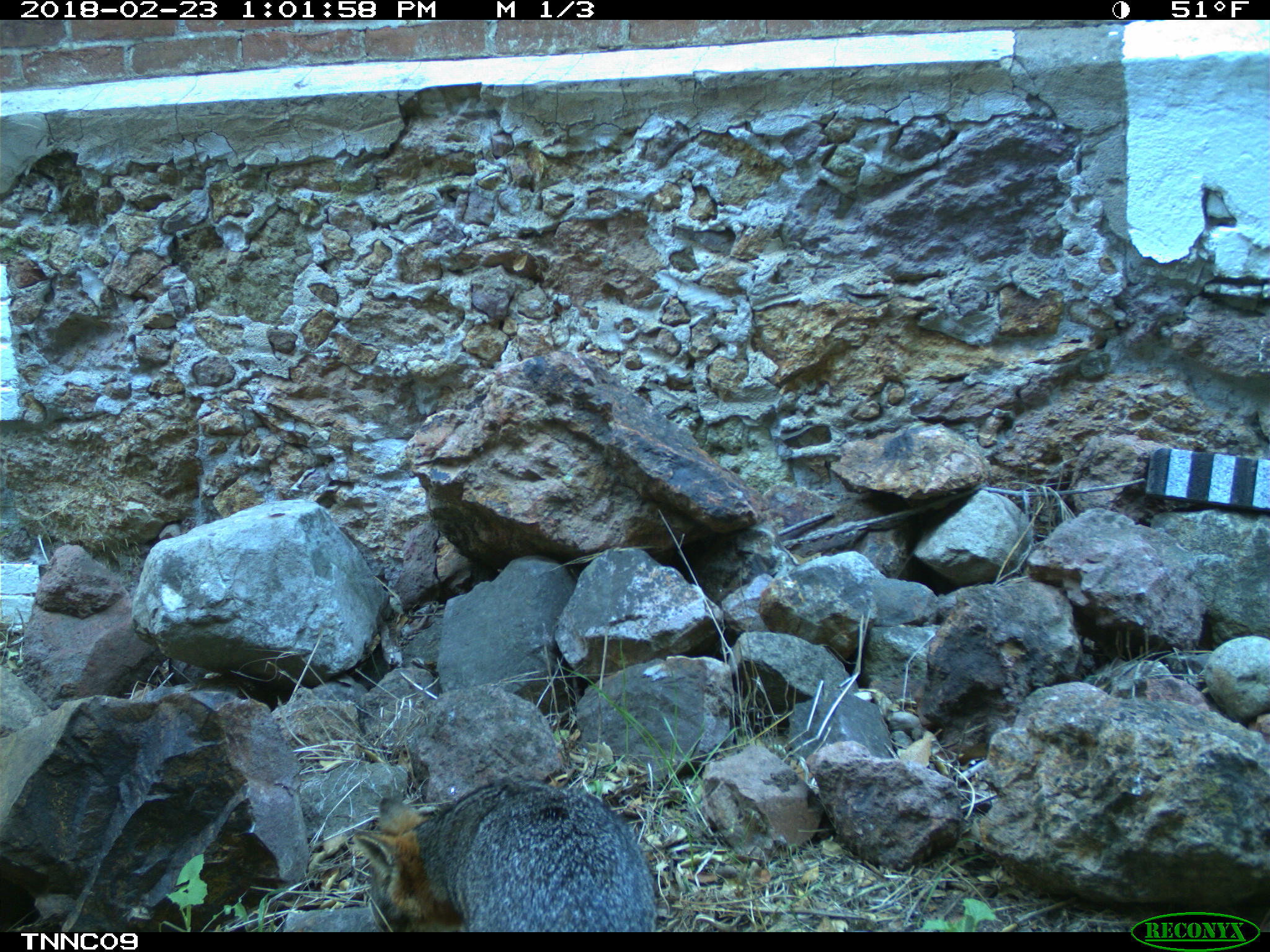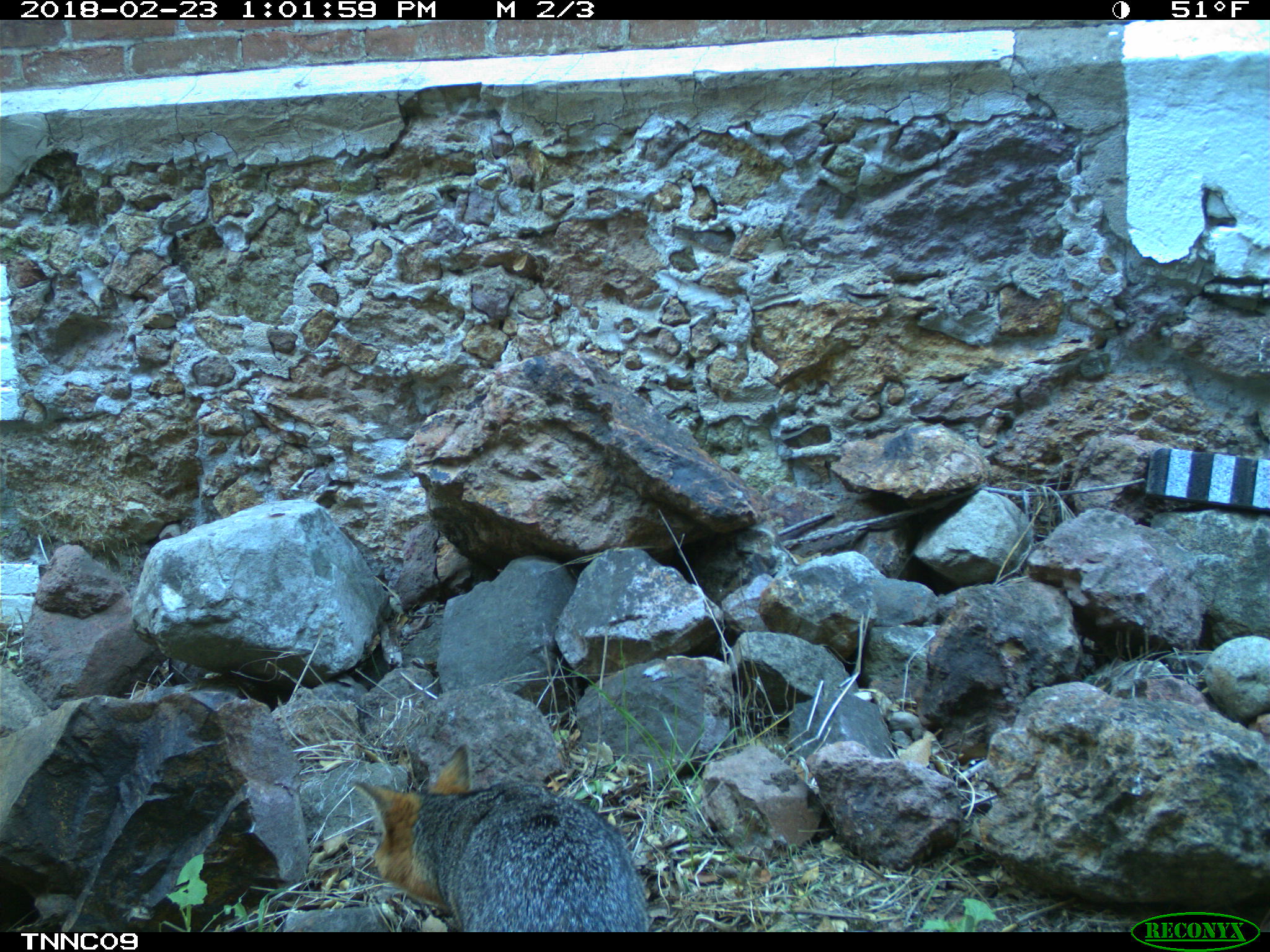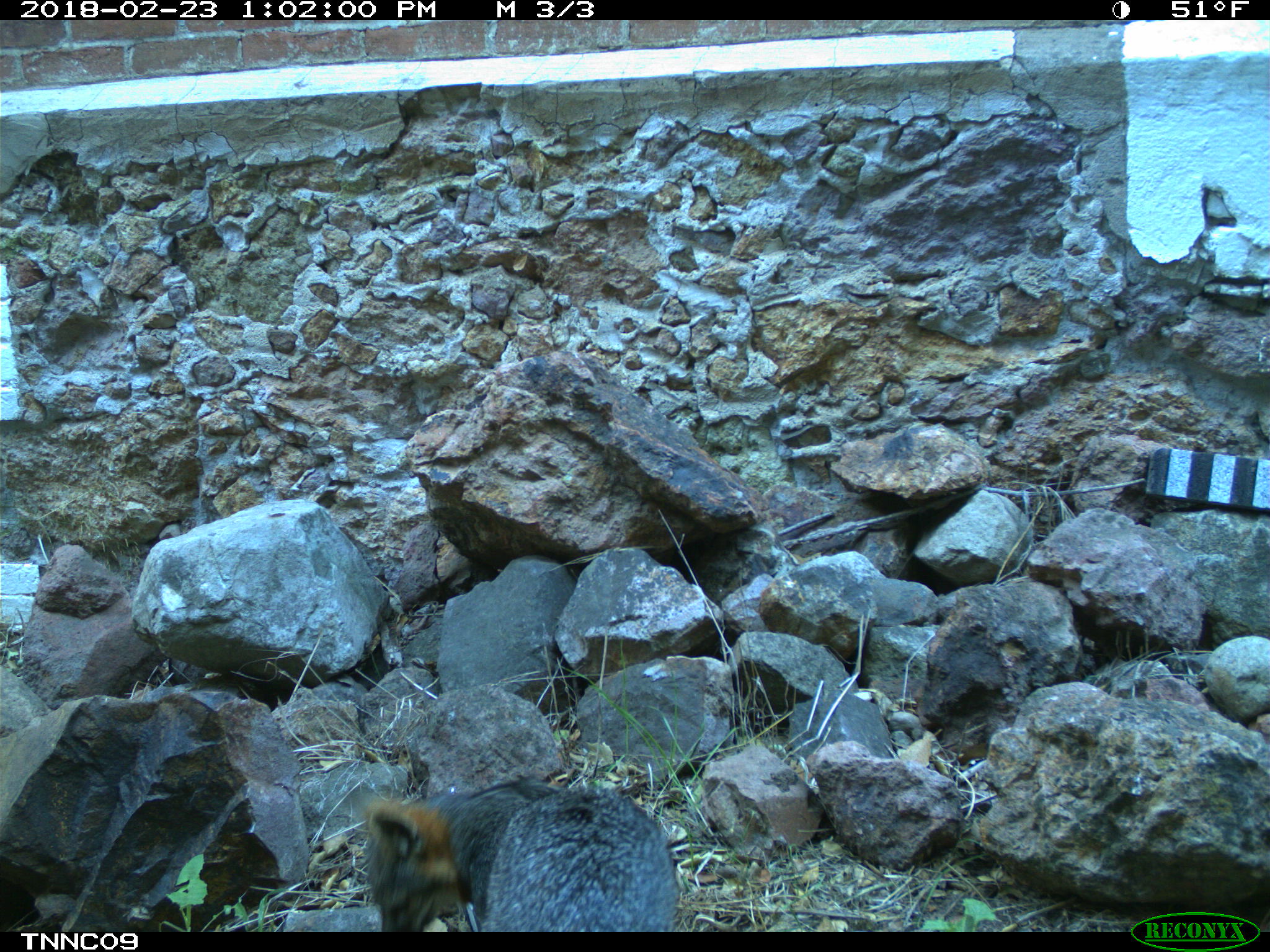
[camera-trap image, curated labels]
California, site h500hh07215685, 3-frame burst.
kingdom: Animalia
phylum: Chordata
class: Mammalia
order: Carnivora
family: Canidae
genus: Urocyon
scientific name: Urocyon littoralis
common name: island fox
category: fox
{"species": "fox (island fox) (Urocyon littoralis)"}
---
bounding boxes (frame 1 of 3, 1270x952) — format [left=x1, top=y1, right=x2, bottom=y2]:
fox: [left=352, top=774, right=659, bottom=932]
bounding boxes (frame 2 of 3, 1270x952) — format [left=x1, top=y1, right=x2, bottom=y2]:
fox: [left=349, top=741, right=650, bottom=932]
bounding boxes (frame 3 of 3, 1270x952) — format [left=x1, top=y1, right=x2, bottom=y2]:
fox: [left=366, top=776, right=682, bottom=932]